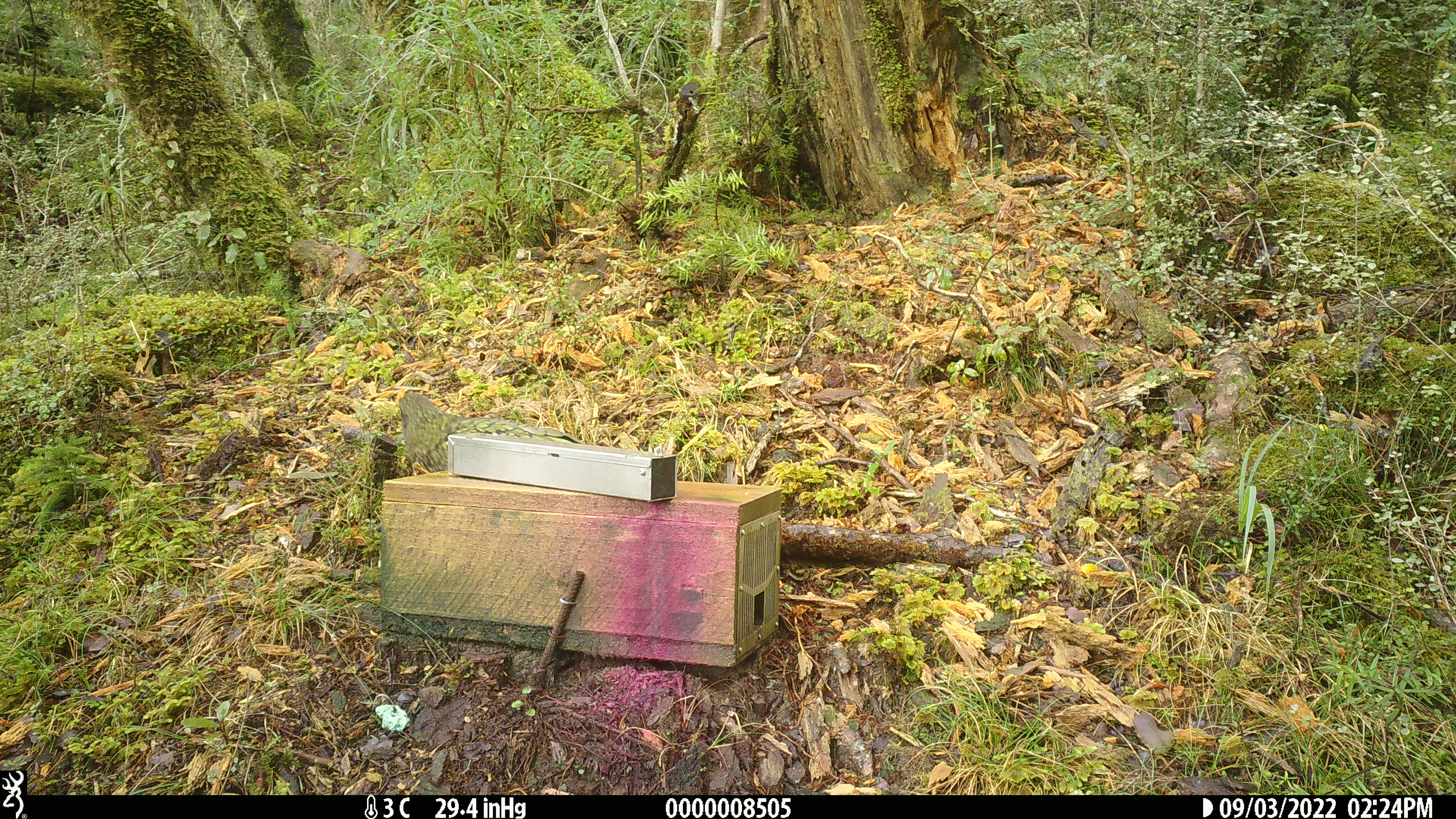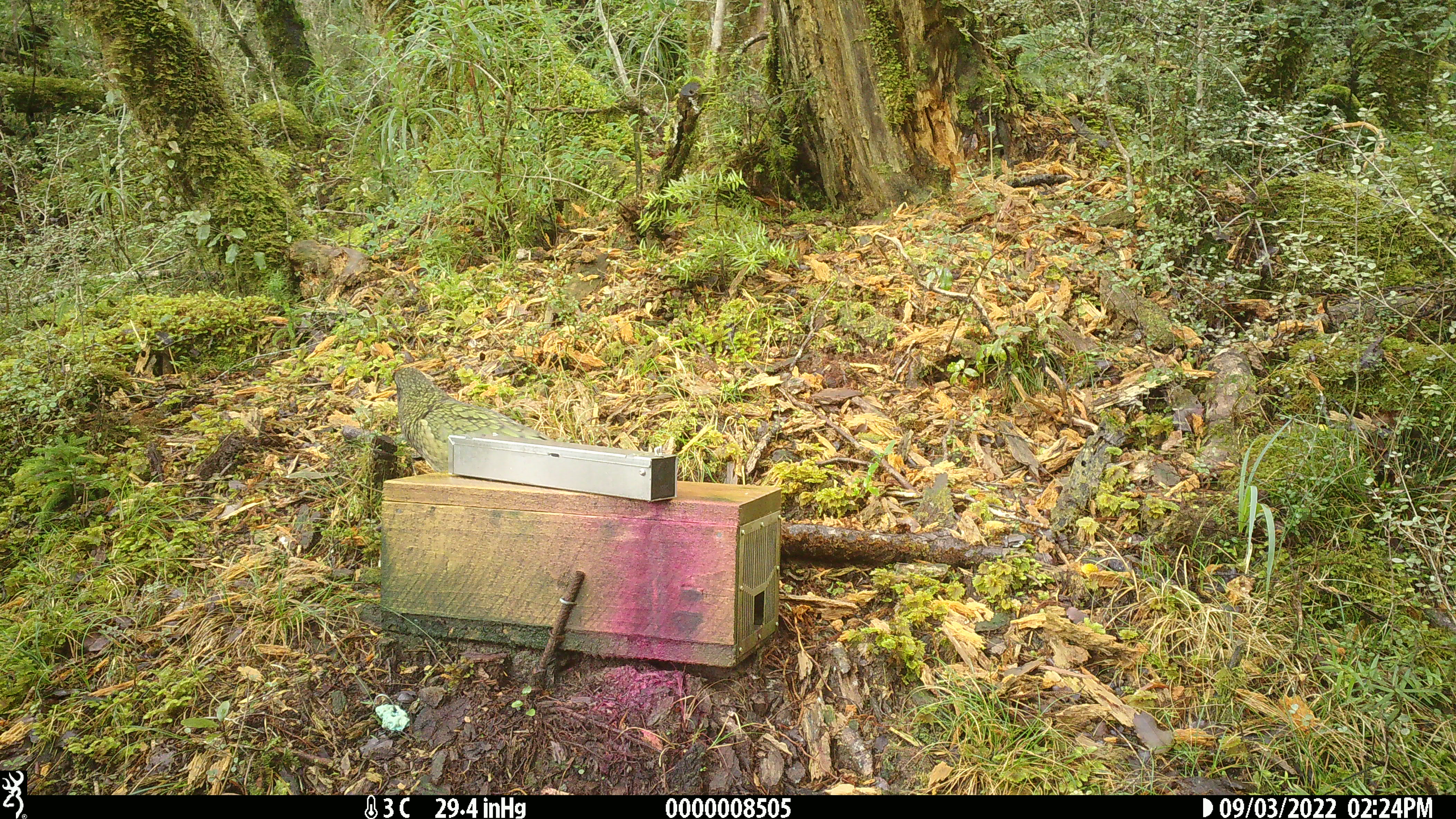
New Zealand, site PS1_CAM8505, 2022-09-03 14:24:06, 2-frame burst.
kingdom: Animalia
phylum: Chordata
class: Aves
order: Psittaciformes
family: Strigopidae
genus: Nestor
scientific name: Nestor notabilis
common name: kea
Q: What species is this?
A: Kea (Nestor notabilis).